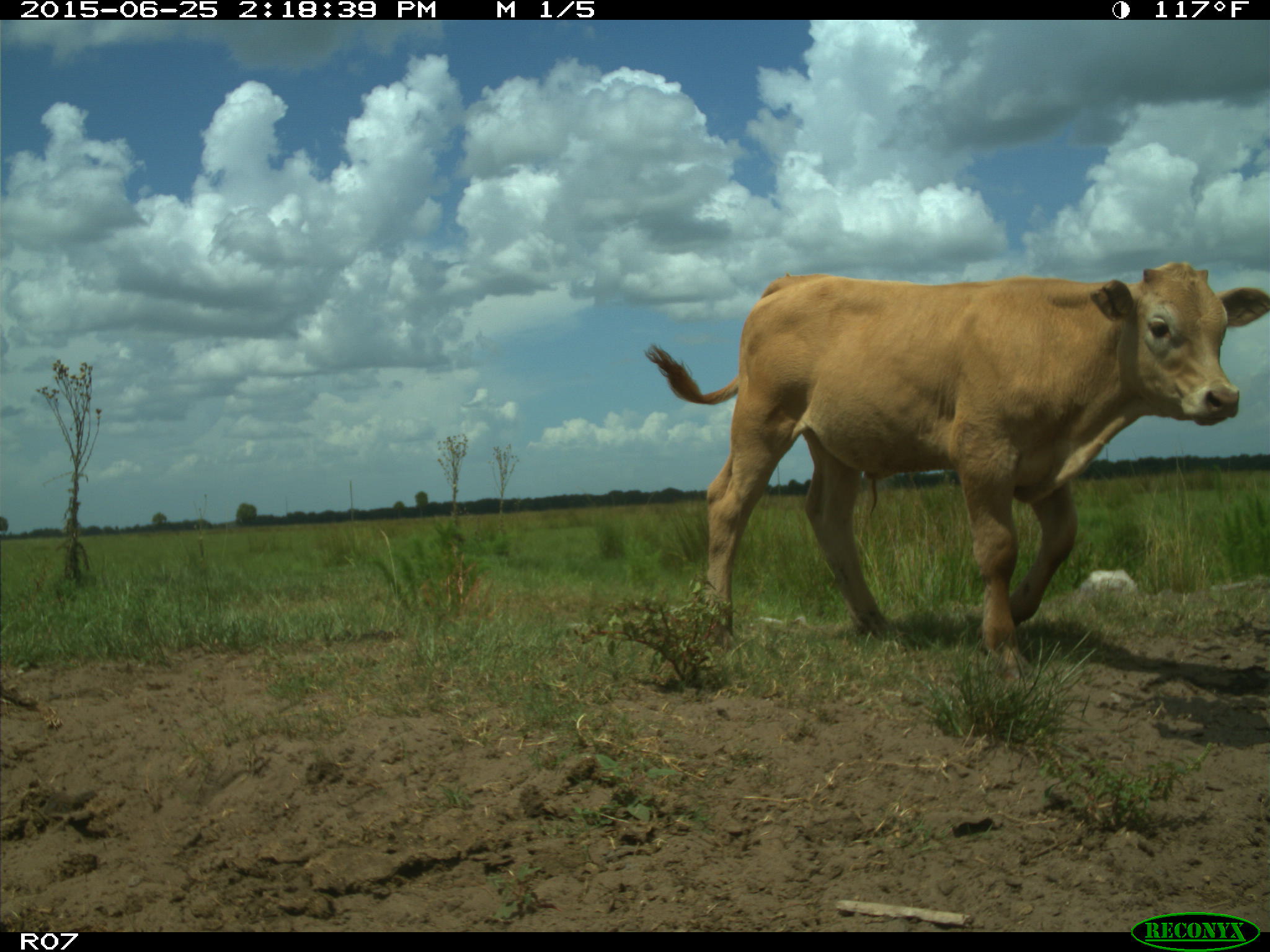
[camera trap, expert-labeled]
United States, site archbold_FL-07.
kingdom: Animalia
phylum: Chordata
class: Mammalia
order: Artiodactyla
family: Bovidae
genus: Bos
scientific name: Bos taurus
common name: domestic cow